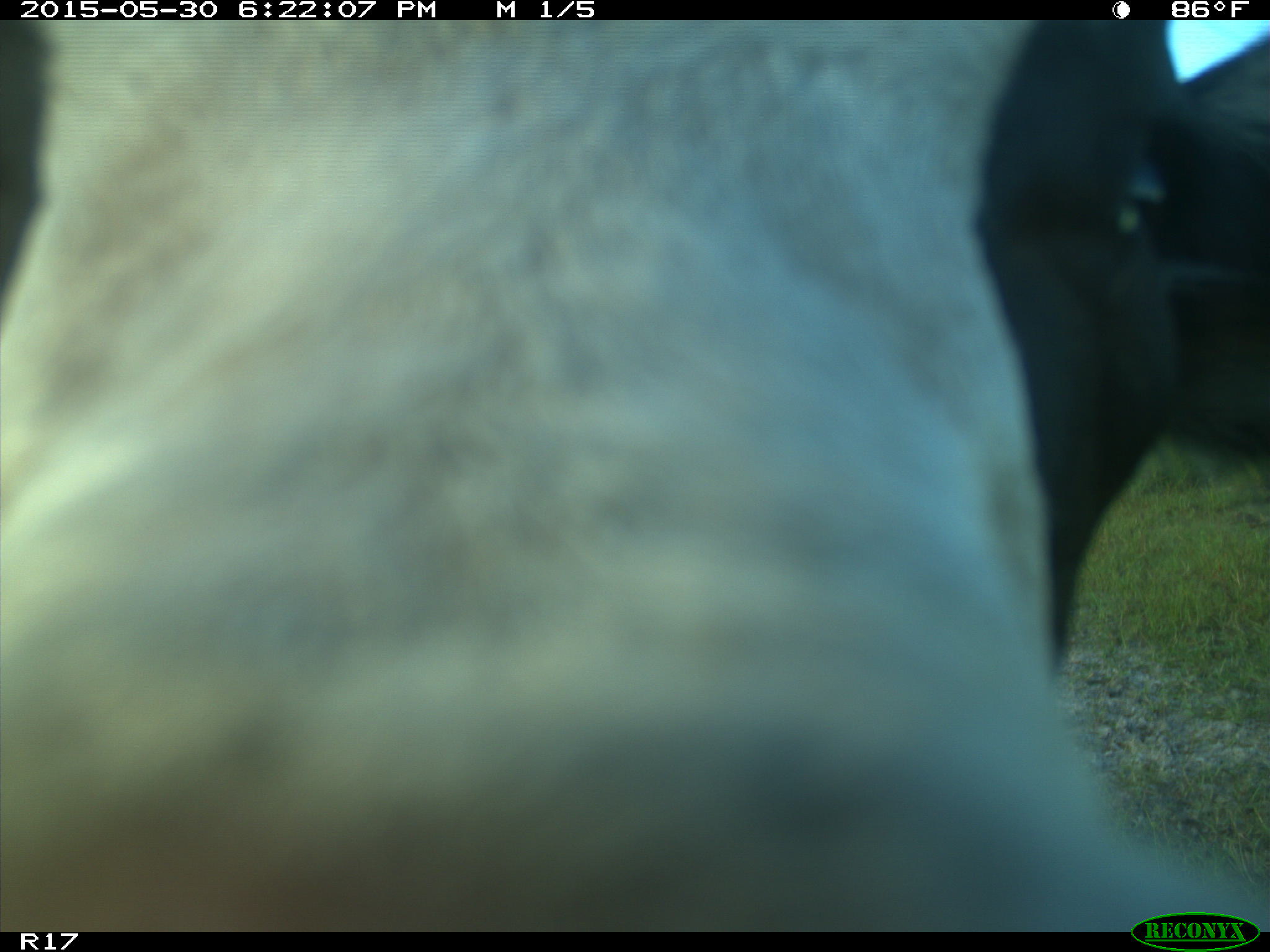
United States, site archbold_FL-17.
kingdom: Animalia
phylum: Chordata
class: Mammalia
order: Artiodactyla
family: Bovidae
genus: Bos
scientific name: Bos taurus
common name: domestic cow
Bos taurus (domestic cow).